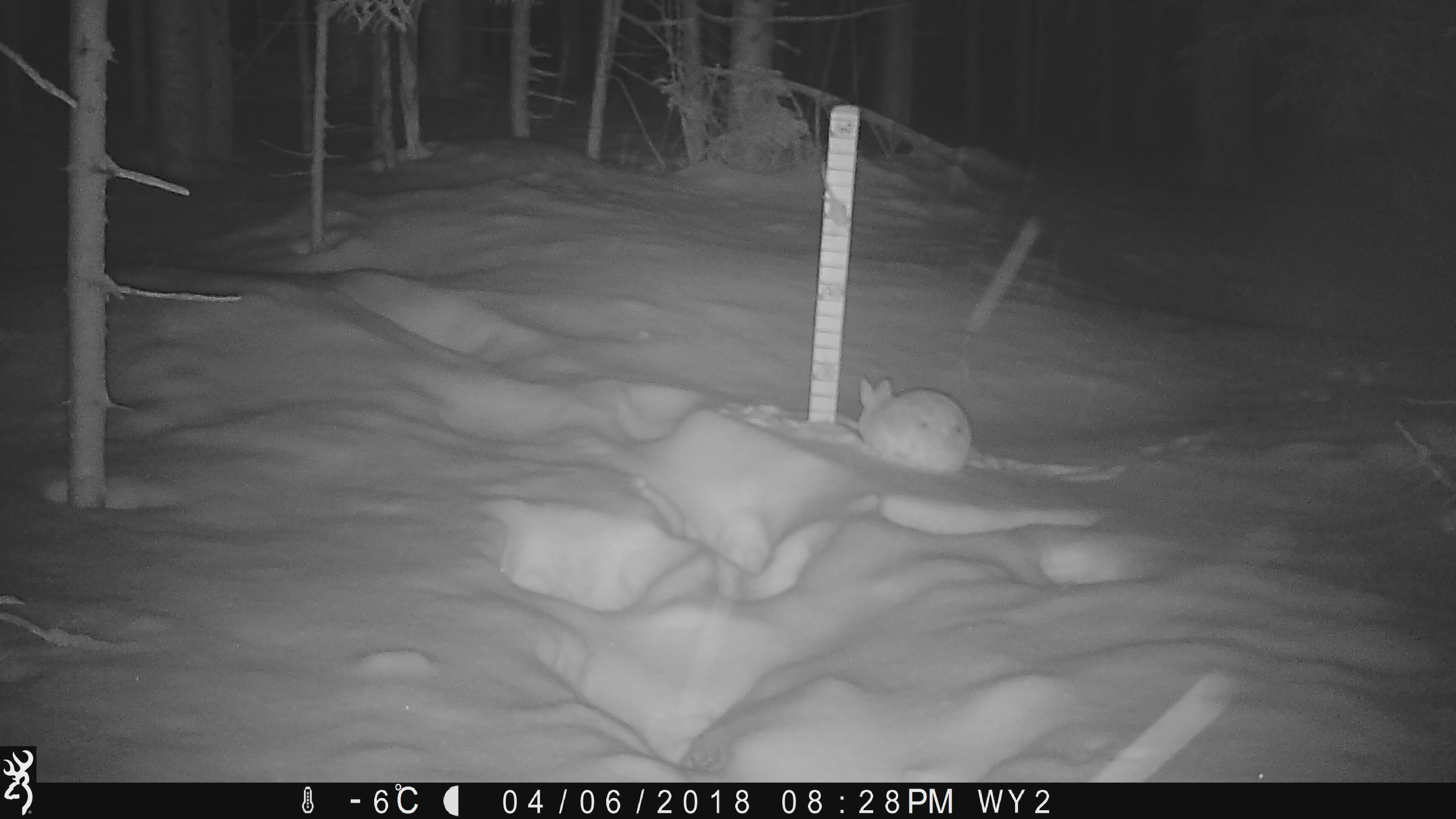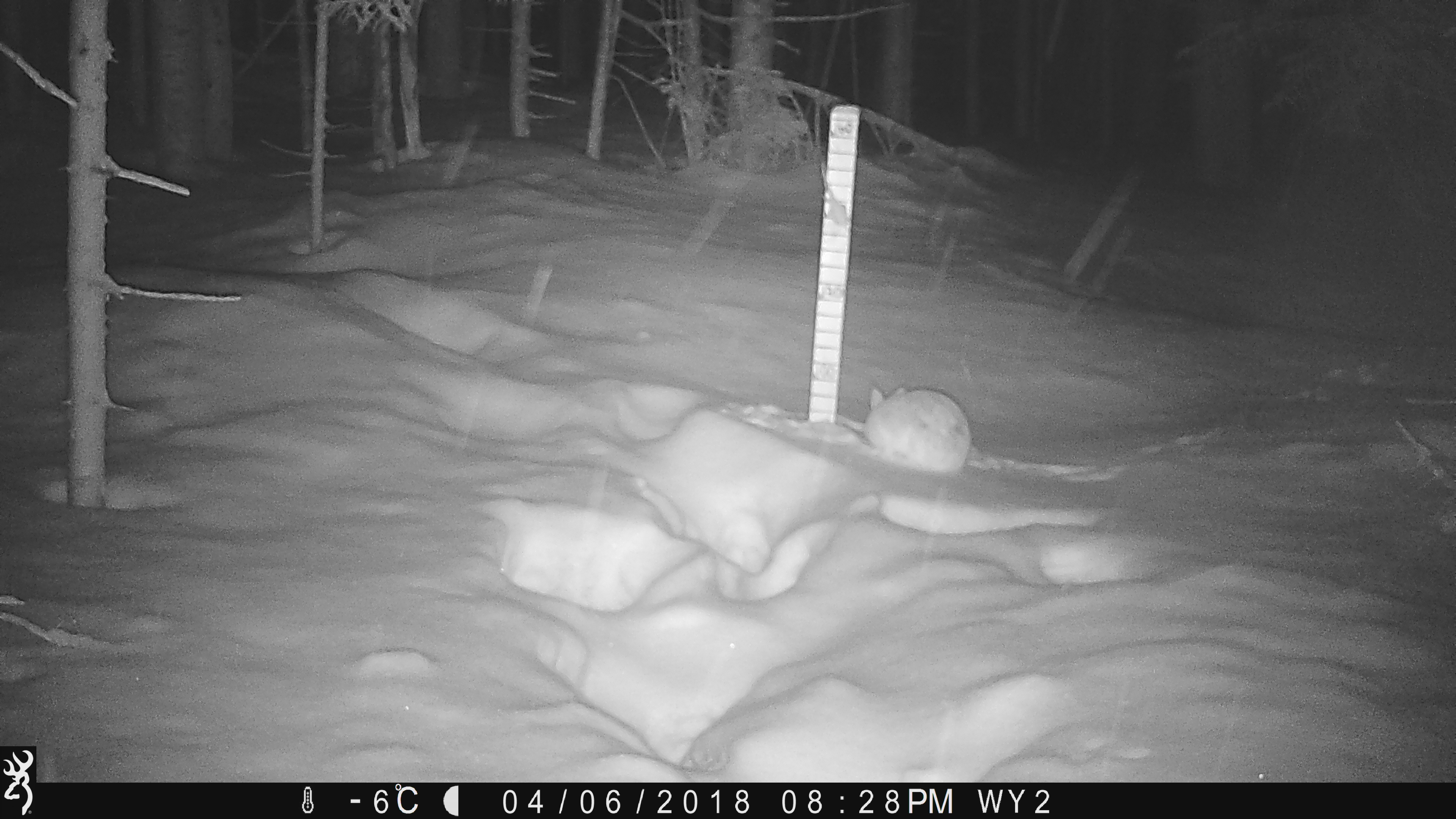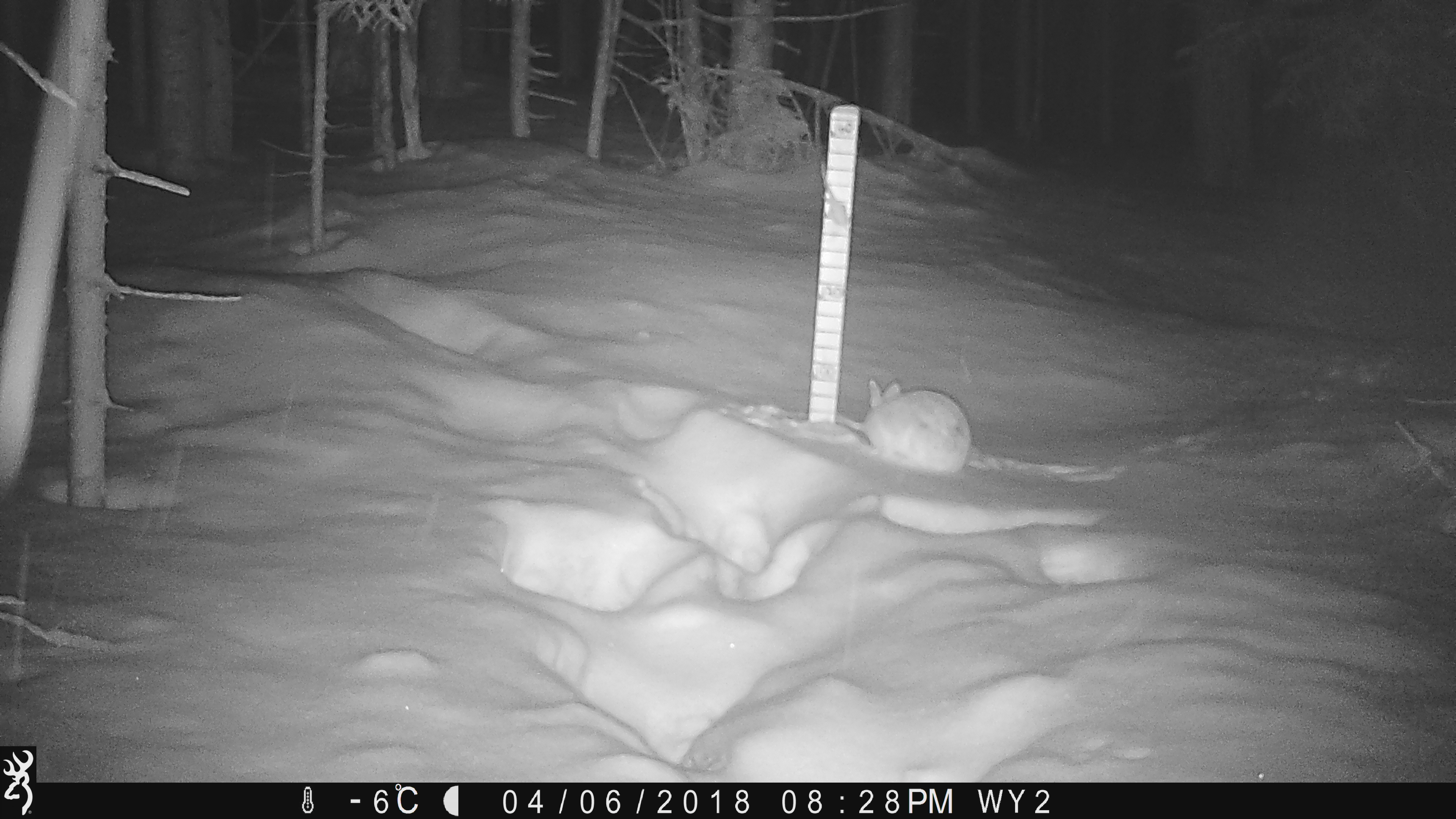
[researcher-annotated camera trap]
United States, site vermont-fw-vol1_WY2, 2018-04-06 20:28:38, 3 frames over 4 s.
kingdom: Animalia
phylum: Chordata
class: Mammalia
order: Lagomorpha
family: Leporidae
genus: Lepus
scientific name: Lepus americanus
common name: snowshoe hare